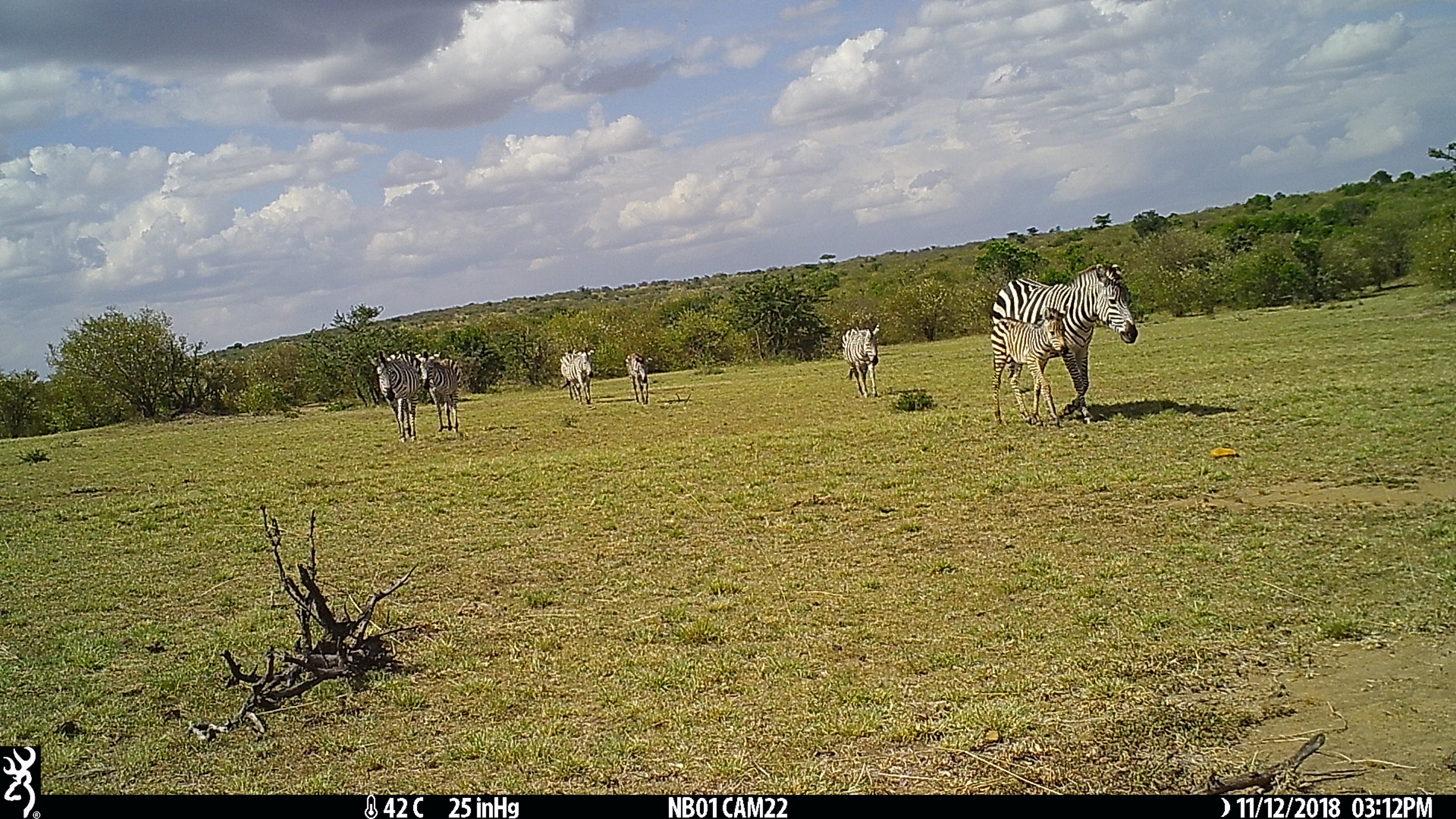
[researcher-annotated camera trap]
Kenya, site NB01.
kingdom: Animalia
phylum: Chordata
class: Mammalia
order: Perissodactyla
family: Equidae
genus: Equus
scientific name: Equus quagga burchellii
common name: burchell's zebra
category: zebra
Zebra (burchell's zebra) (Equus quagga burchellii).